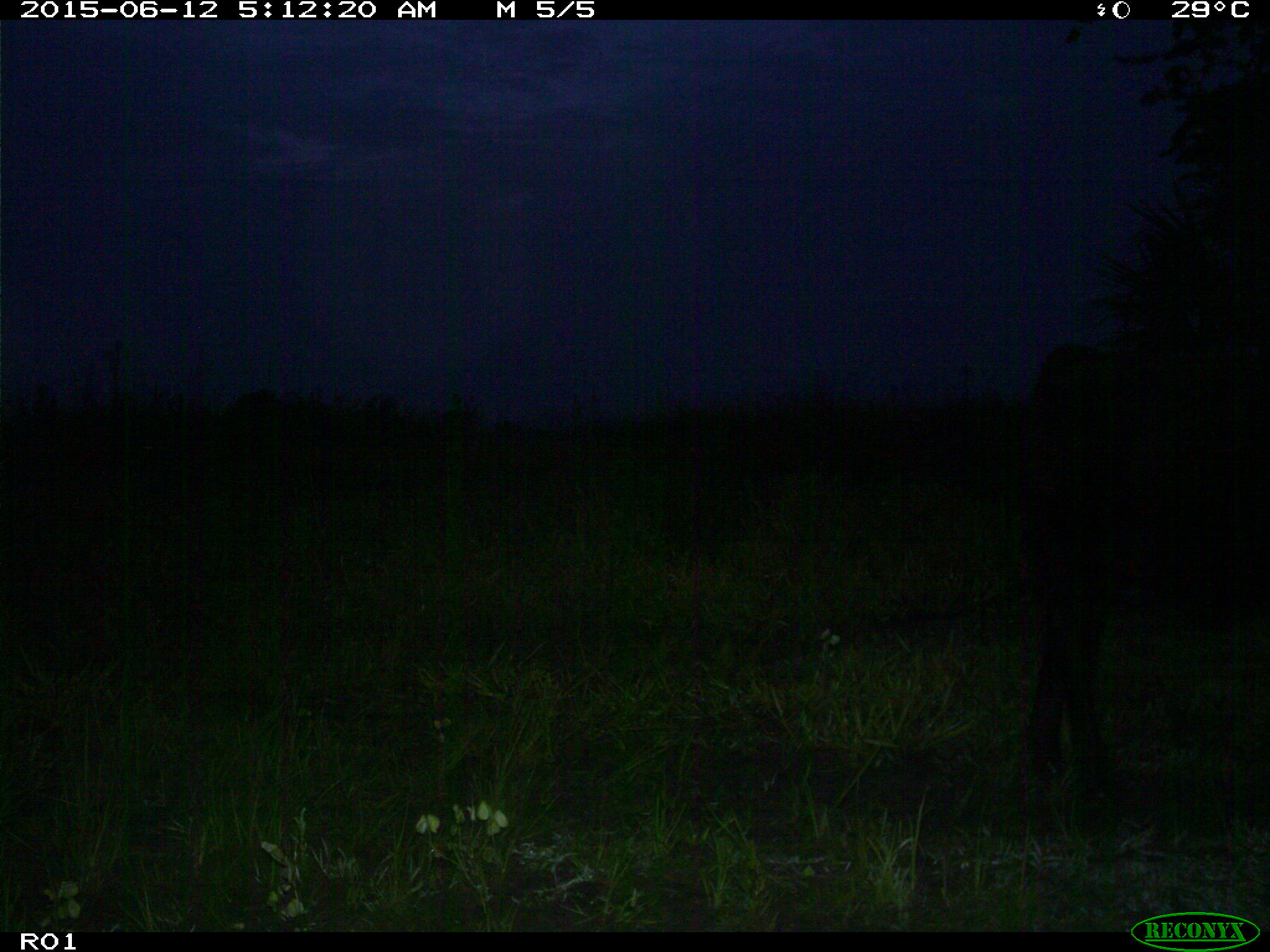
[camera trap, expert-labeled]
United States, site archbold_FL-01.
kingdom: Animalia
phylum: Chordata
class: Mammalia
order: Artiodactyla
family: Bovidae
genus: Bos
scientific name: Bos taurus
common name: domestic cow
Bos taurus (domestic cow).